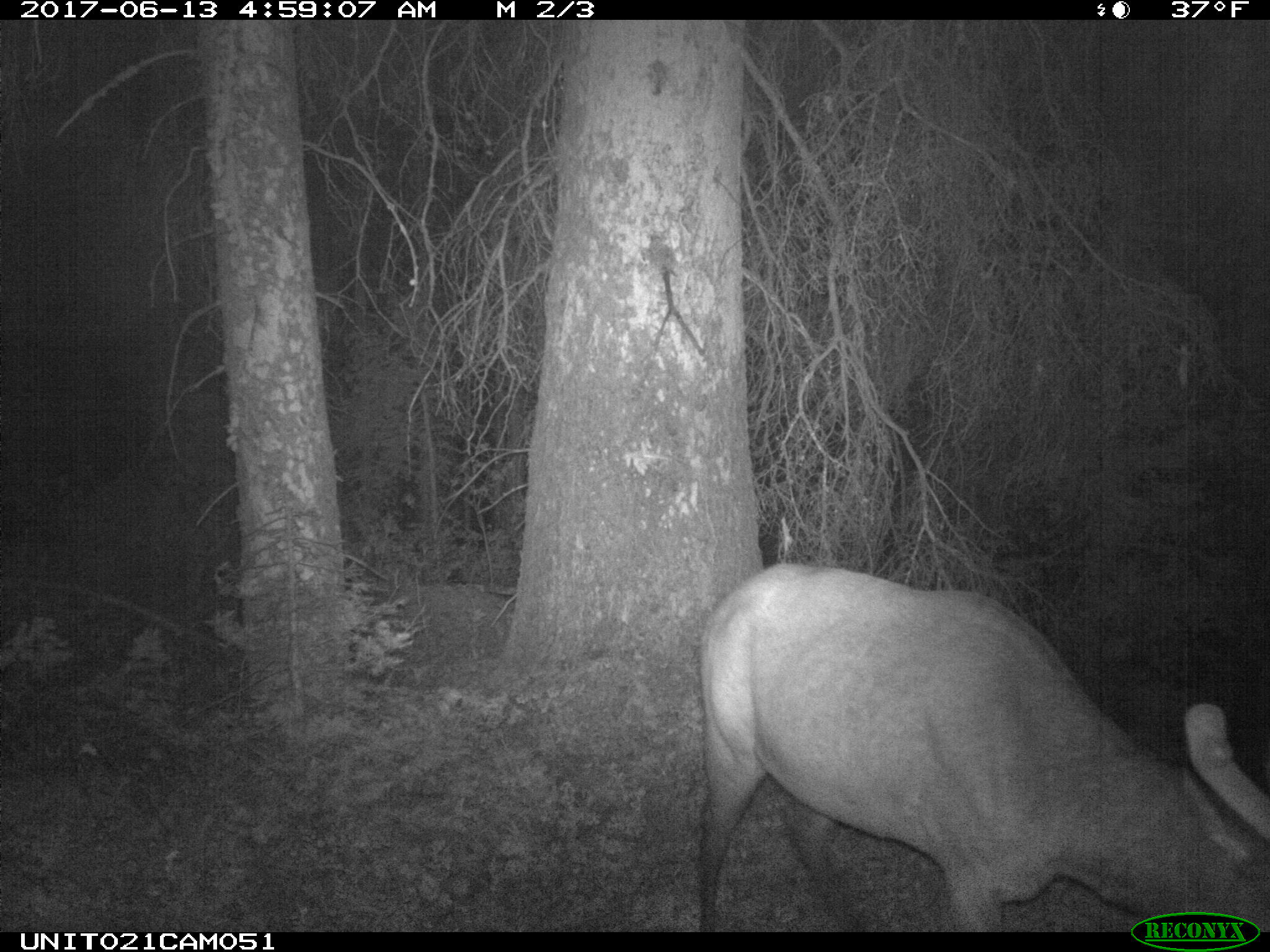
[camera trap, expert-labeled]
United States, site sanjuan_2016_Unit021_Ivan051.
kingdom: Animalia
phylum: Chordata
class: Mammalia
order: Artiodactyla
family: Cervidae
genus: Cervus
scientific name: Cervus elaphus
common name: red deer